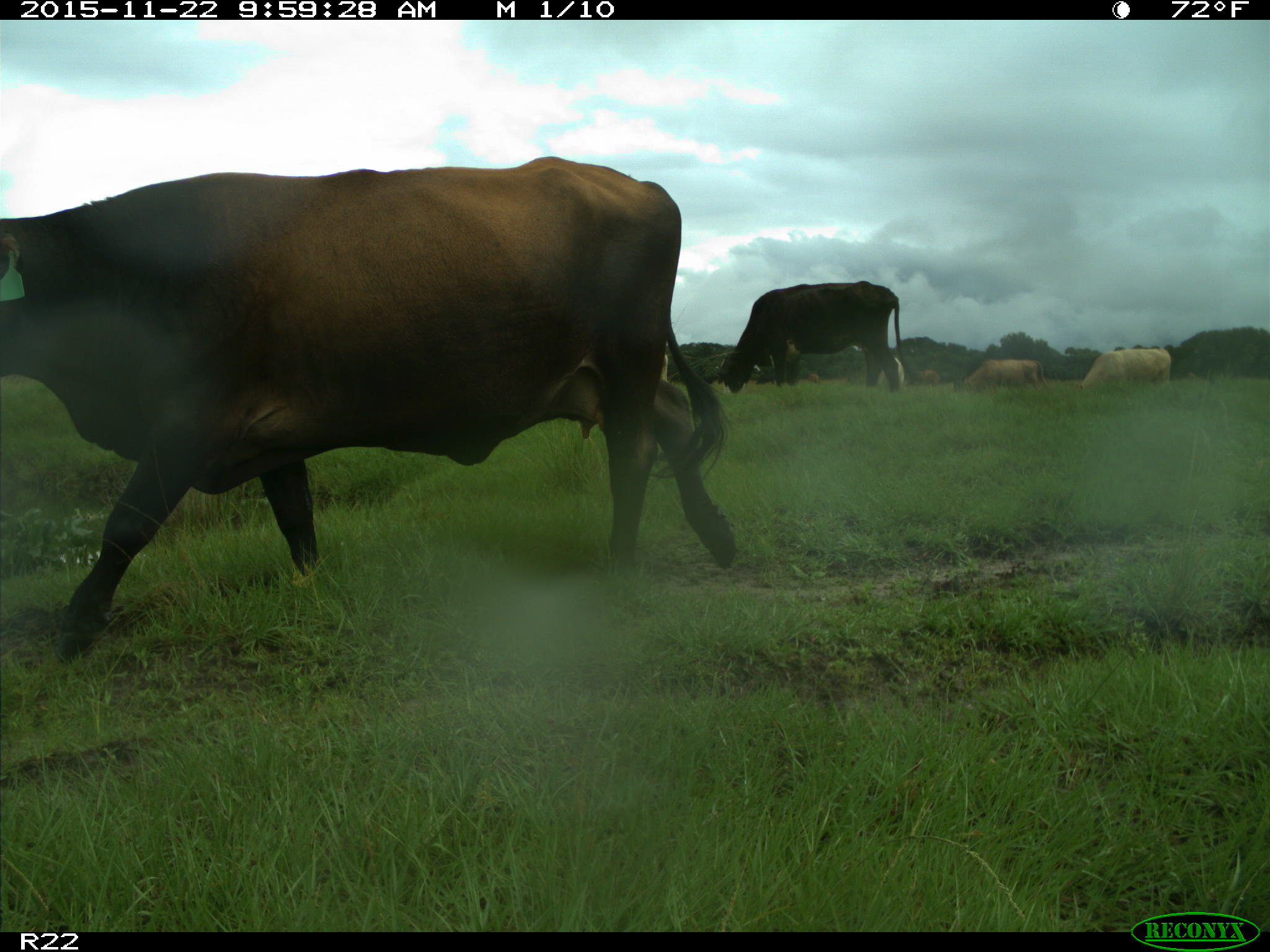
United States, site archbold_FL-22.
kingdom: Animalia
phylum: Chordata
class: Mammalia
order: Artiodactyla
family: Bovidae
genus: Bos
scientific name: Bos taurus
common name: domestic cow